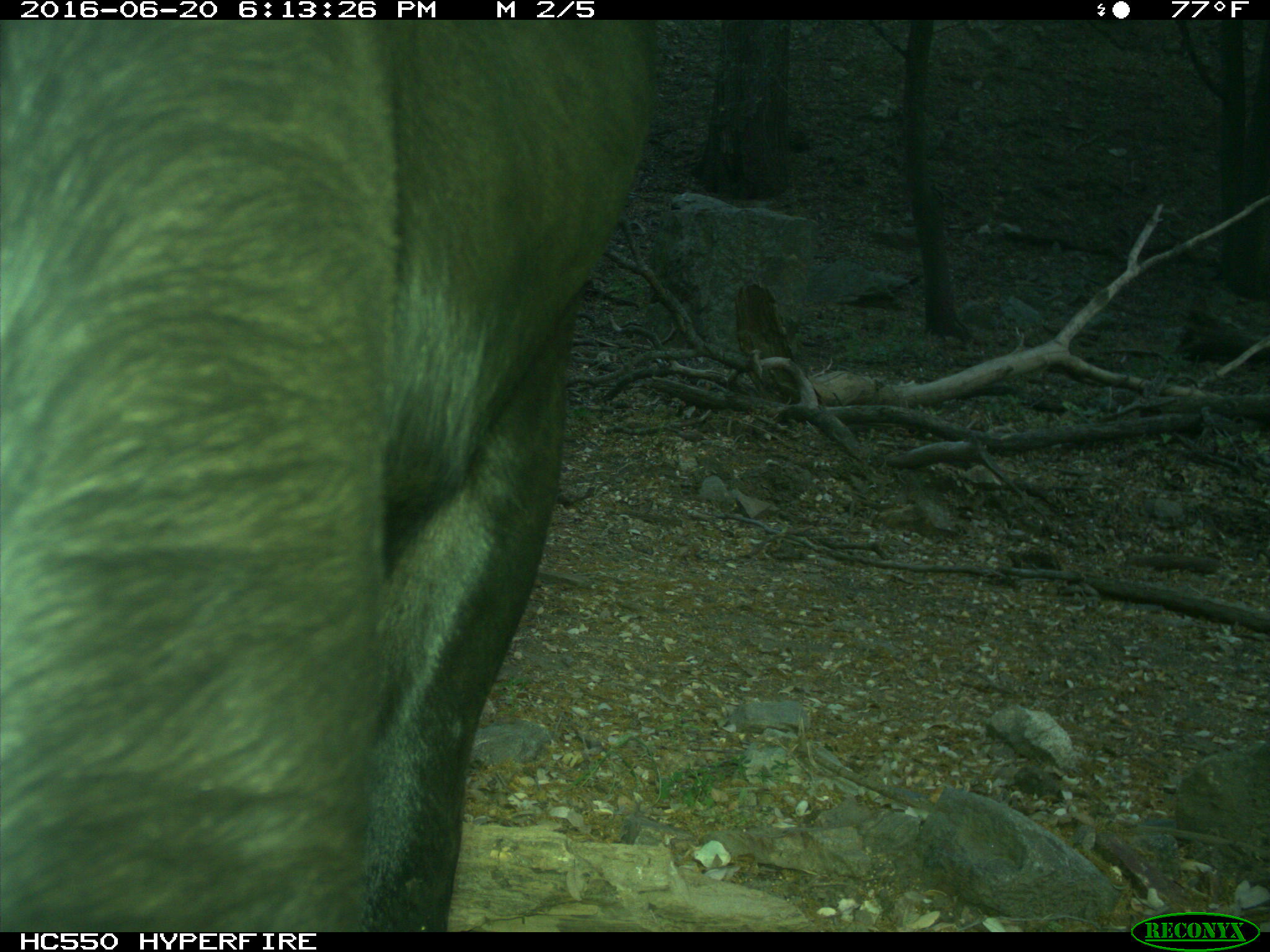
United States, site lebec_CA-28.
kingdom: Animalia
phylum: Chordata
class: Mammalia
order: Artiodactyla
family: Bovidae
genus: Bos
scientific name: Bos taurus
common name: domestic cow